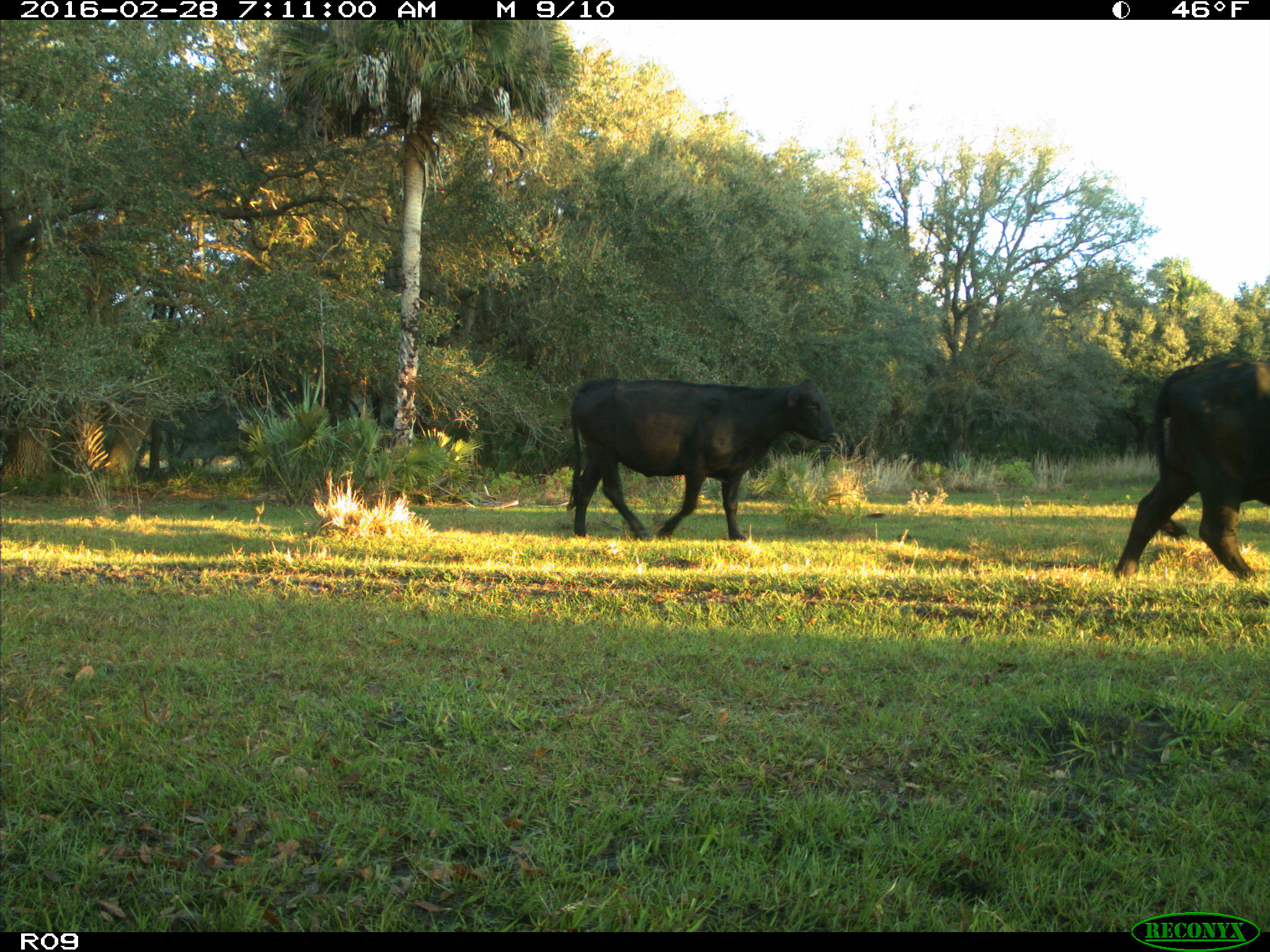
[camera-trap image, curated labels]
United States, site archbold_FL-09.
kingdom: Animalia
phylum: Chordata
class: Mammalia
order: Artiodactyla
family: Bovidae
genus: Bos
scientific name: Bos taurus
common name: domestic cow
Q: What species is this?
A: Bos taurus (domestic cow).